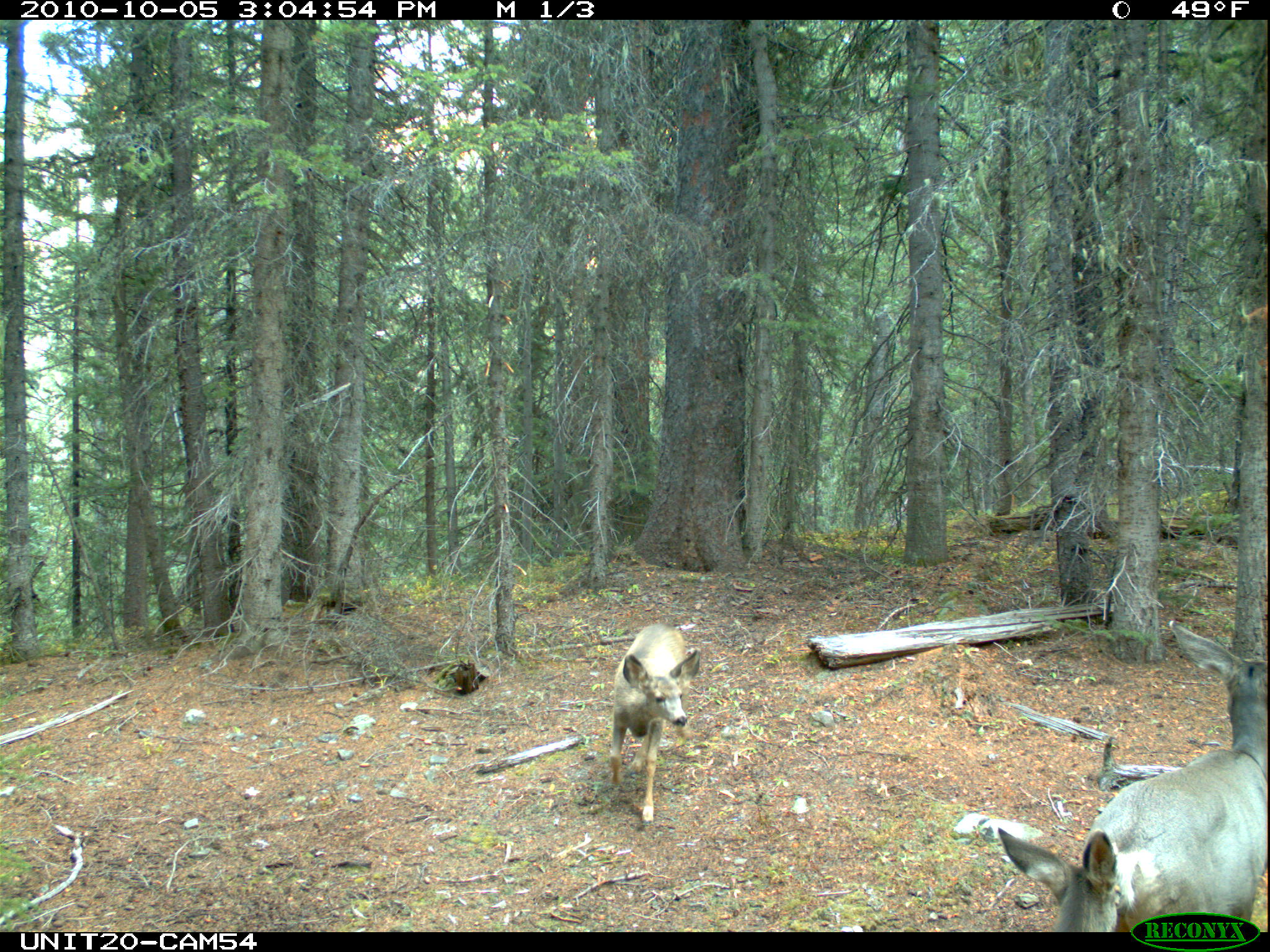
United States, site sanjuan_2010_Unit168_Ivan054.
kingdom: Animalia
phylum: Chordata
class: Mammalia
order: Artiodactyla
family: Cervidae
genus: Odocoileus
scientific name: Odocoileus hemionus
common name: mule deer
Odocoileus hemionus (mule deer).